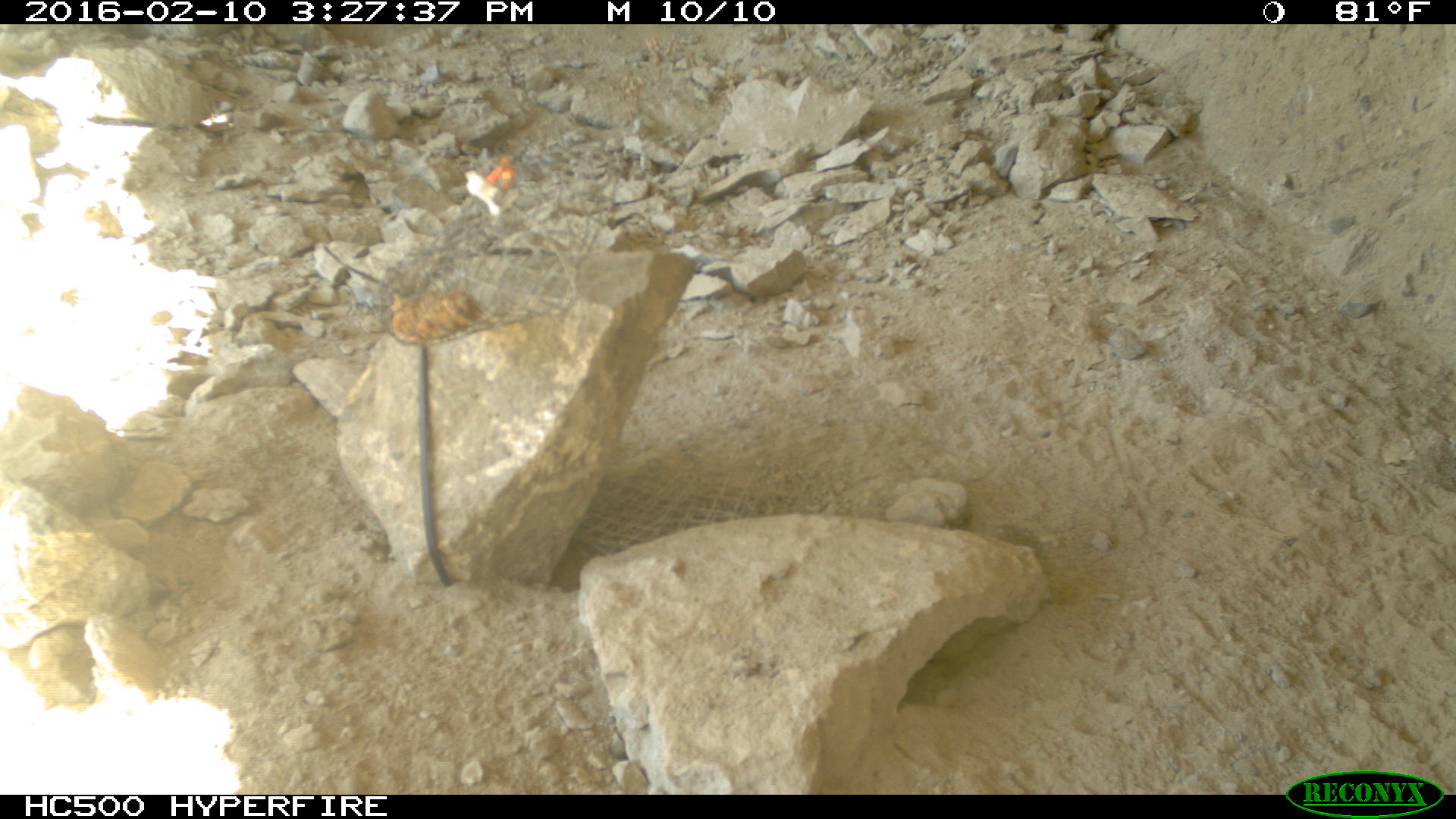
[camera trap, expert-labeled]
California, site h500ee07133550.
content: no animal present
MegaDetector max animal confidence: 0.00